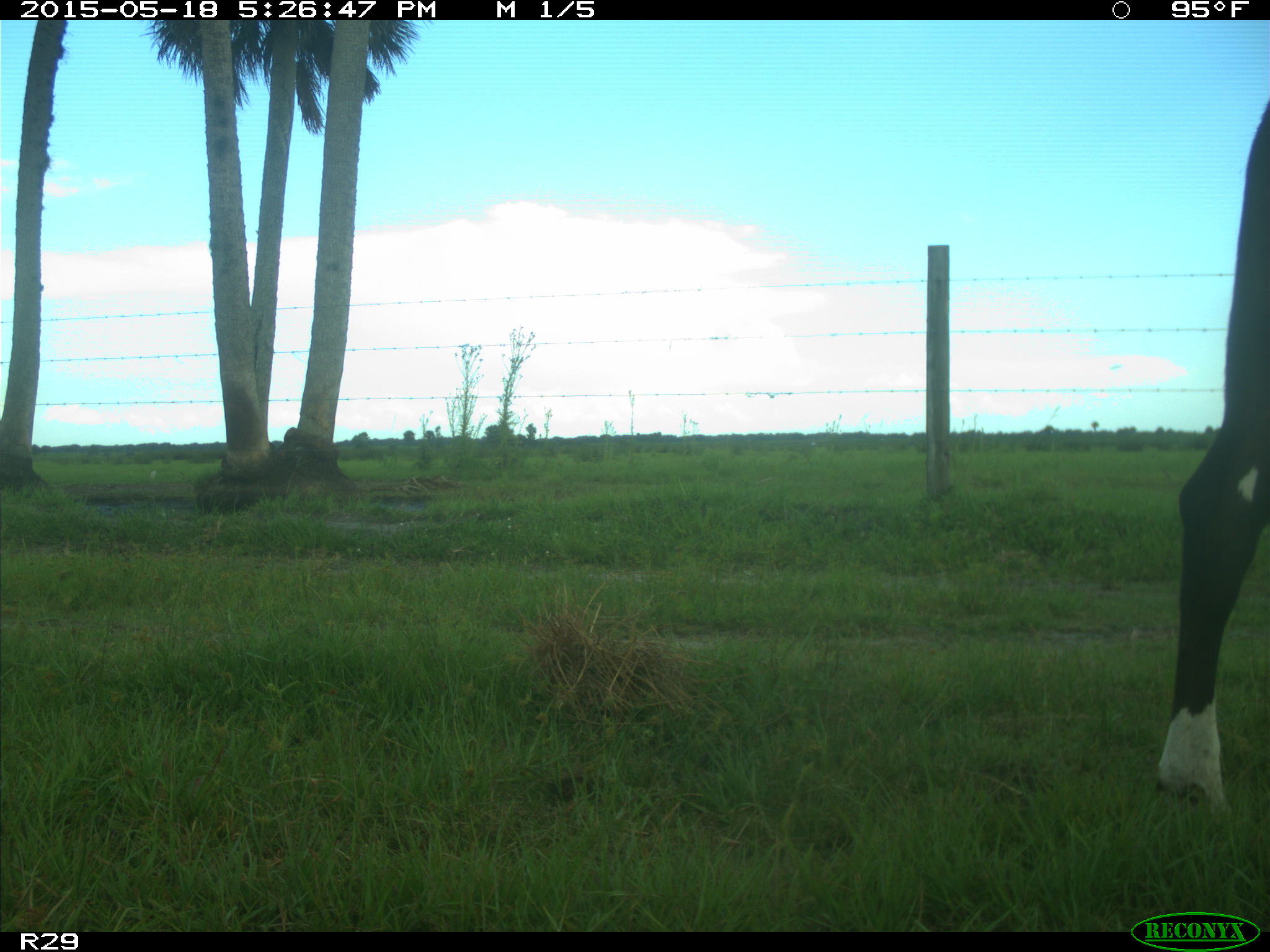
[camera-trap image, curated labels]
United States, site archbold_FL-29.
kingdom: Animalia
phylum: Chordata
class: Mammalia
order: Artiodactyla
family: Bovidae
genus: Bos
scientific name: Bos taurus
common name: domestic cow